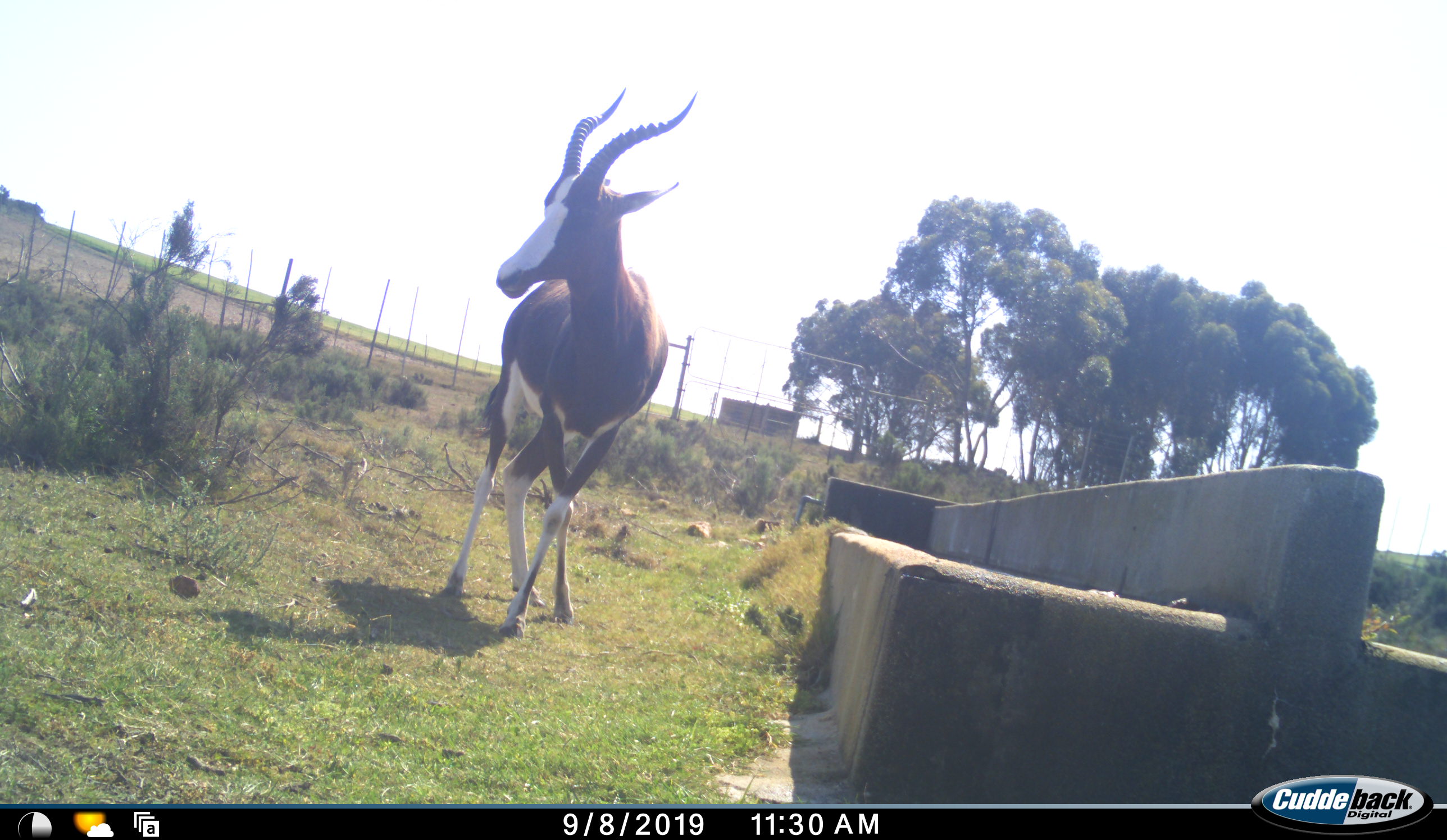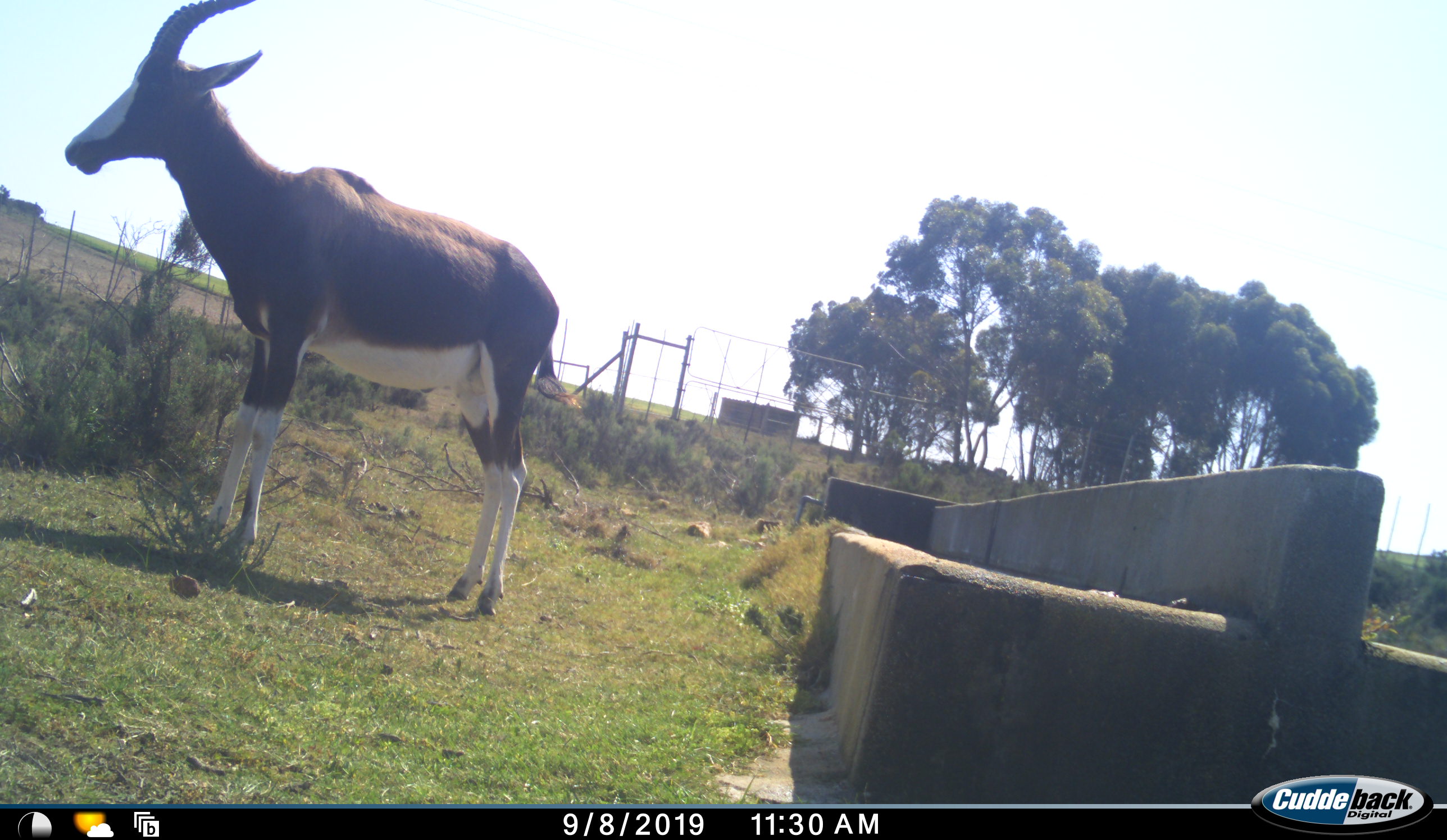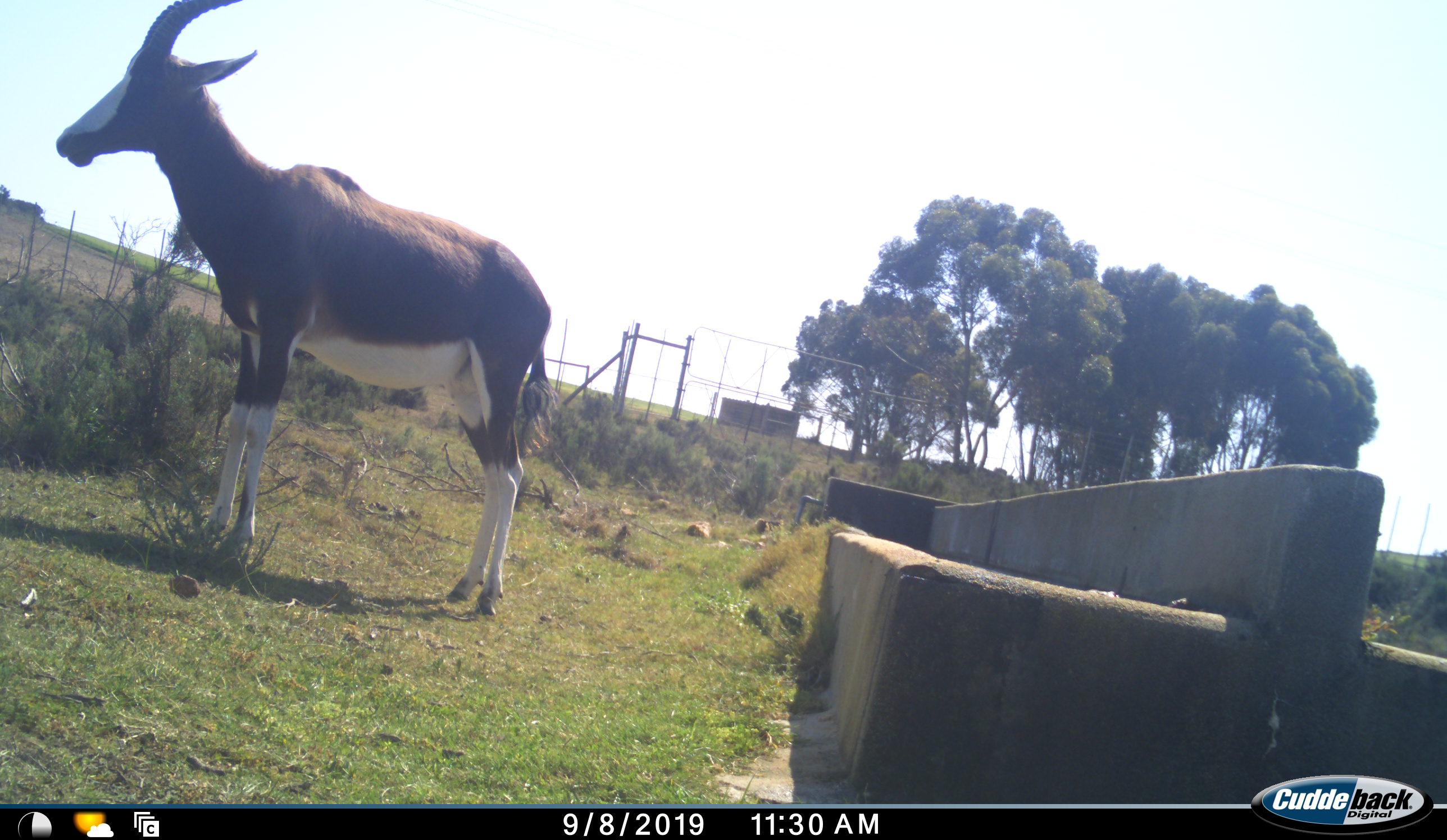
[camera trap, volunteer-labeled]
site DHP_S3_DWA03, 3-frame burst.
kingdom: Animalia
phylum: Chordata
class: Mammalia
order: Artiodactyla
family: Bovidae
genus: Damaliscus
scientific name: Damaliscus pygargus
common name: bontebok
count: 1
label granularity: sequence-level